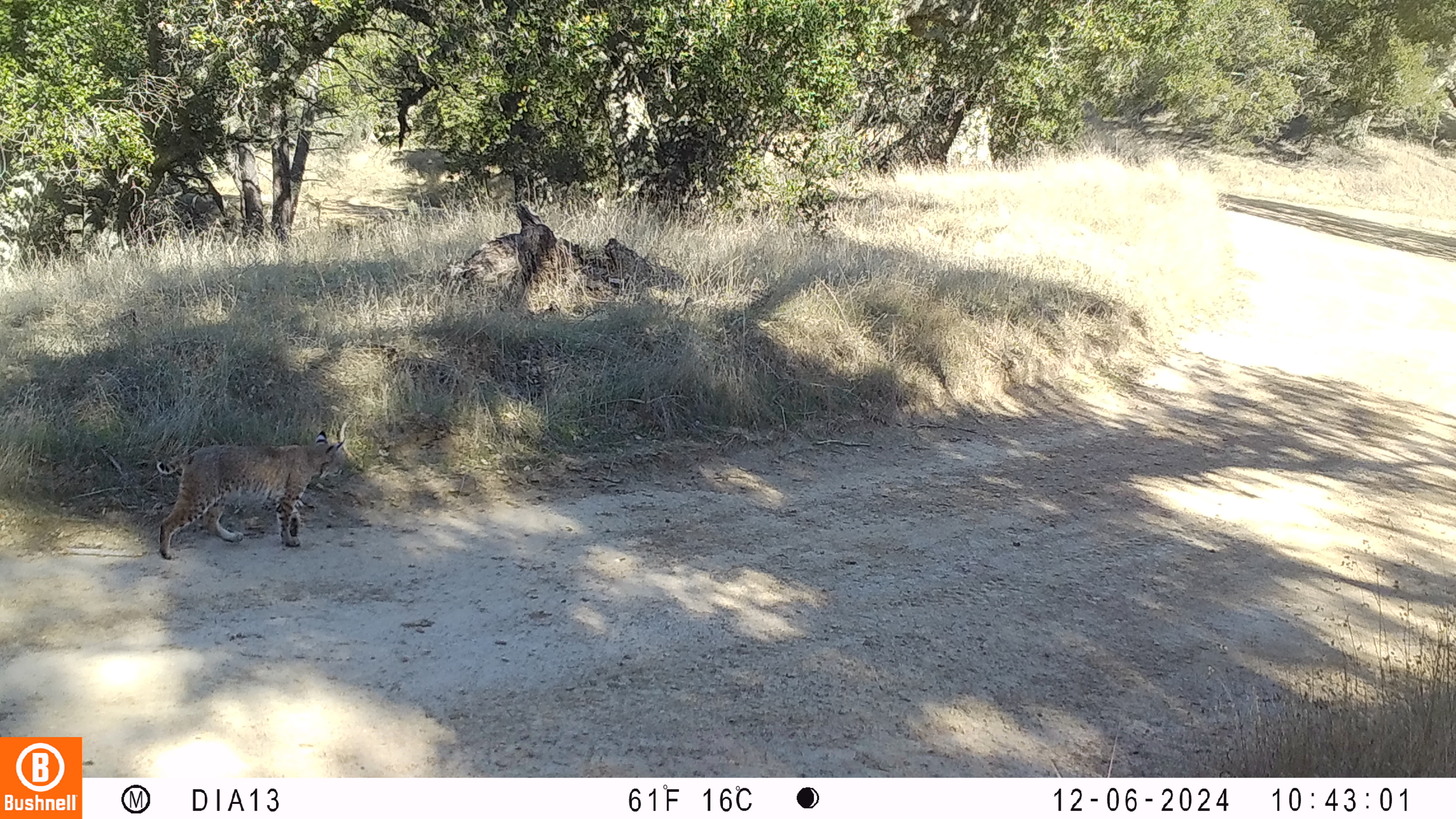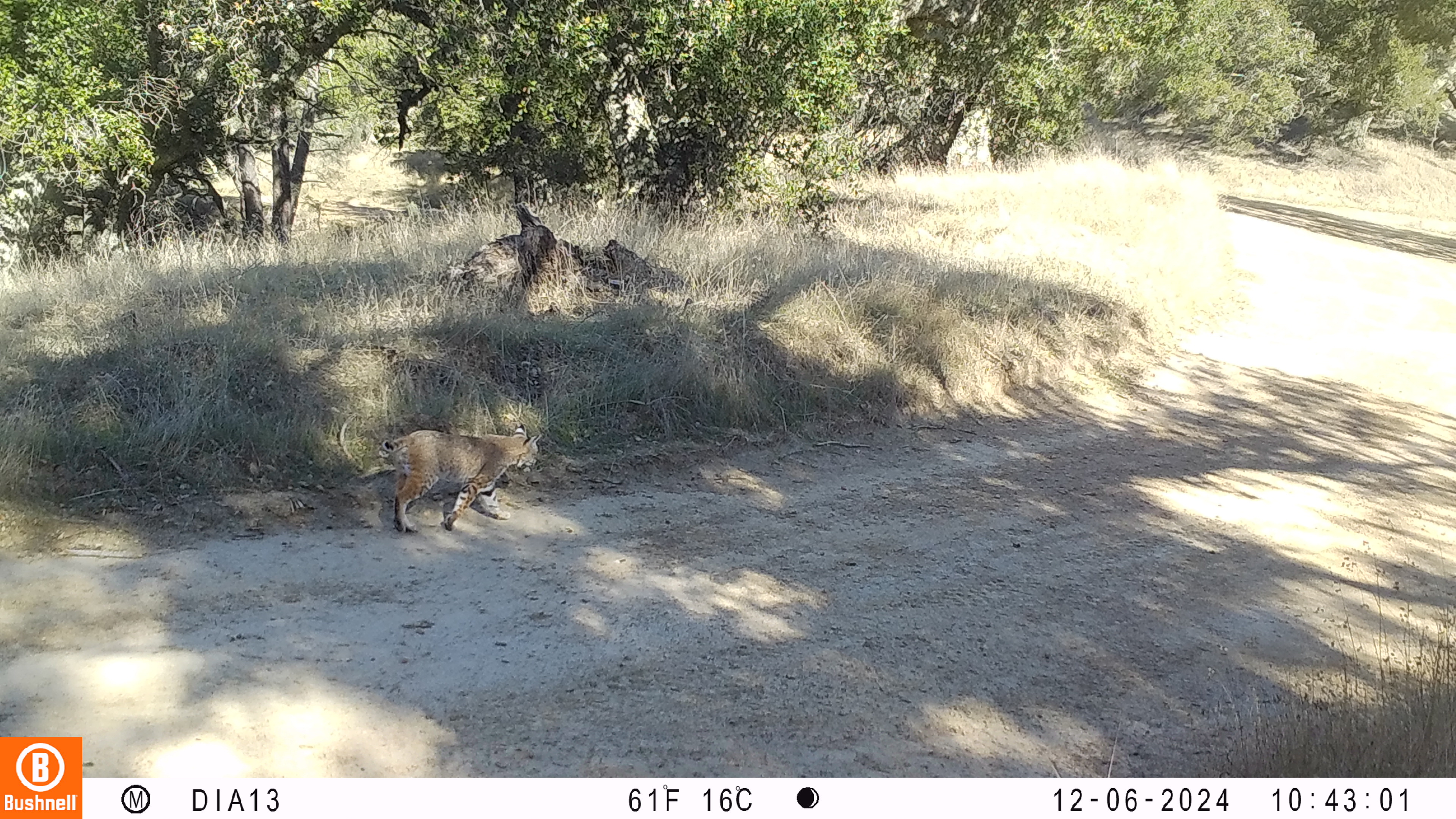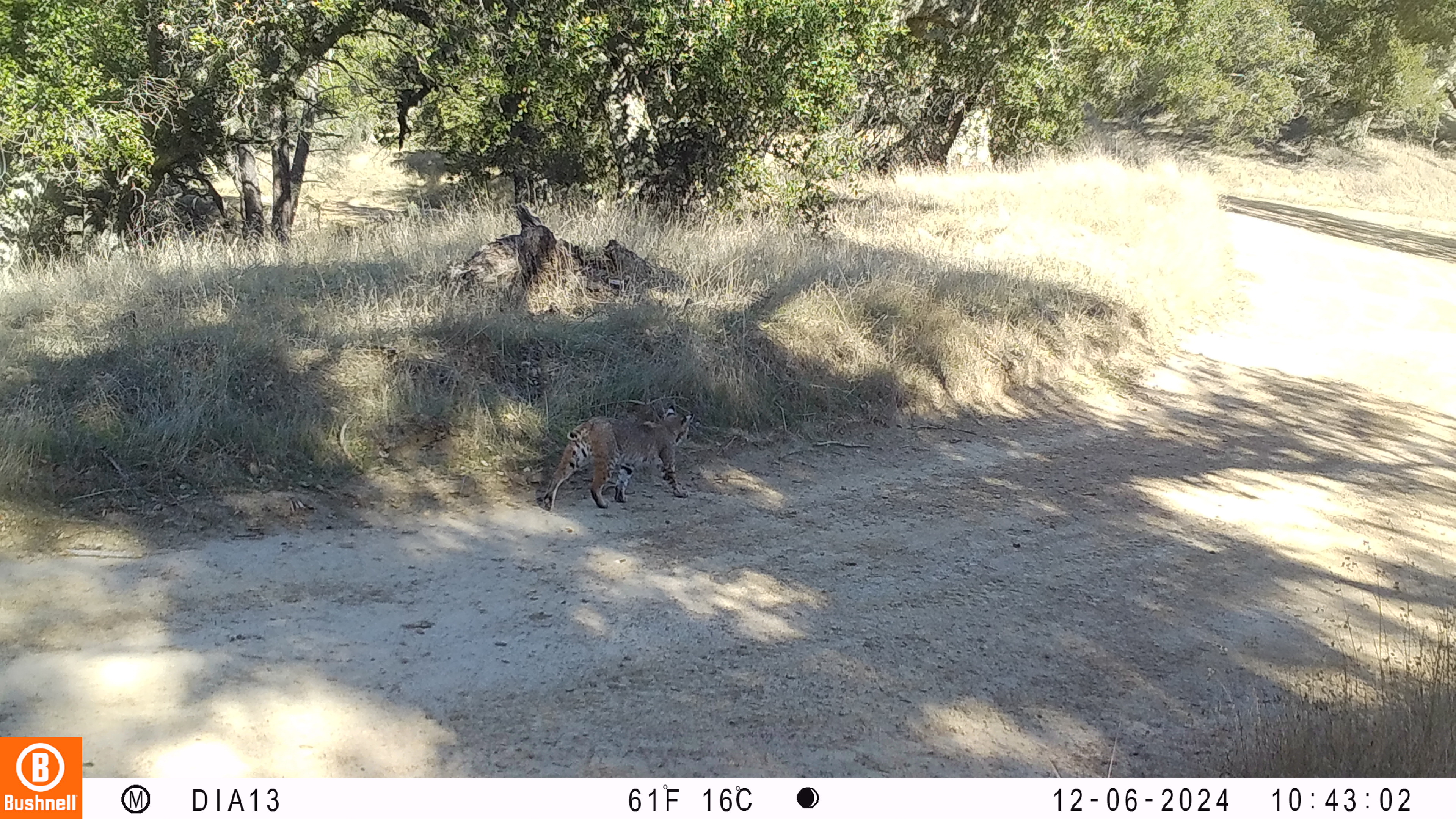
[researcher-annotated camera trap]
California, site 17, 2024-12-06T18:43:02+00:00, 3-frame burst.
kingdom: Animalia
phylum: Chordata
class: Mammalia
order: Carnivora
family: Felidae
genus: Lynx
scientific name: Lynx rufus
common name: bobcat